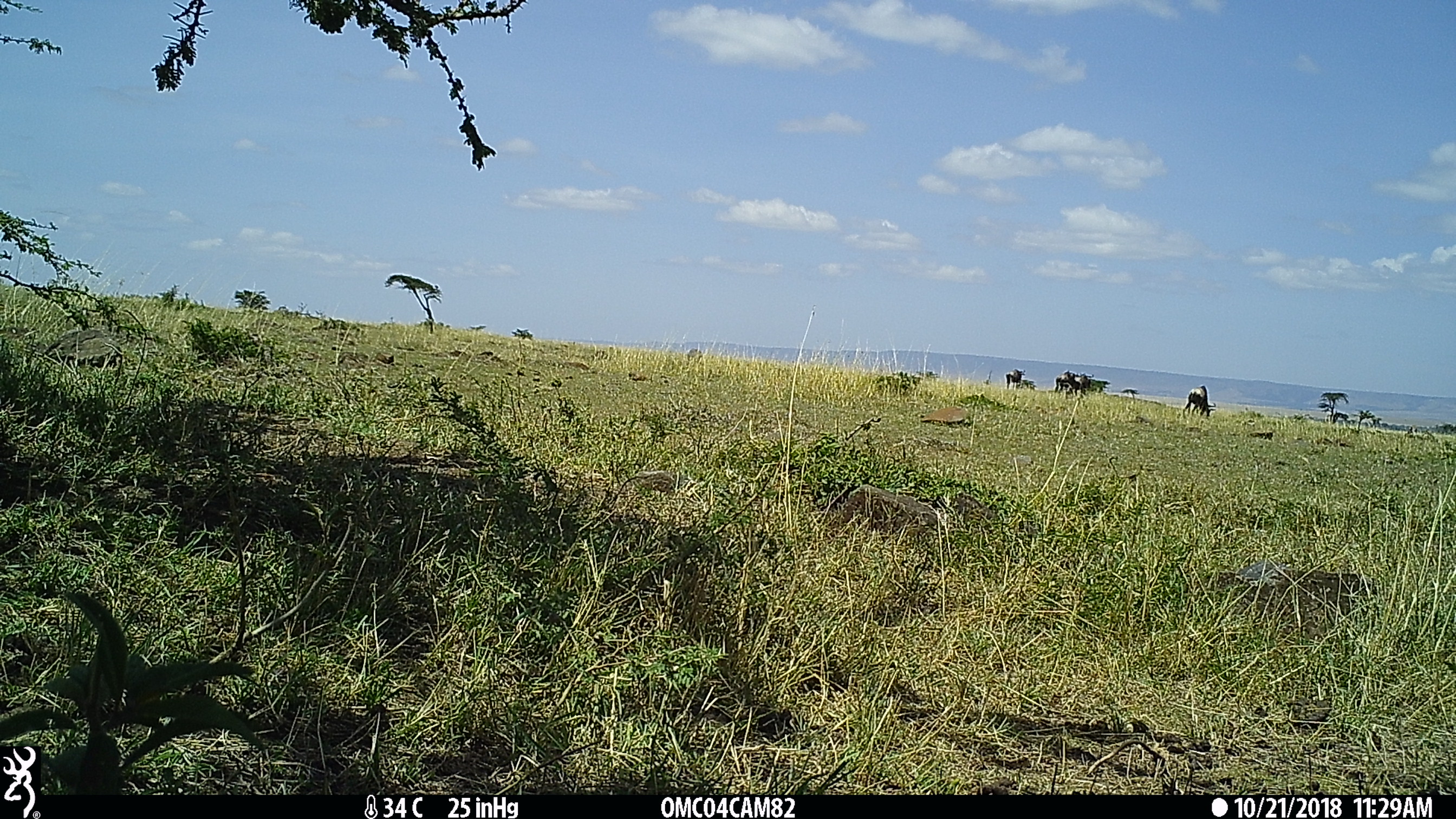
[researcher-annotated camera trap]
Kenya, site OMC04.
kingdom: Animalia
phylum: Chordata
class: Mammalia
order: Artiodactyla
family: Bovidae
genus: Connochaetes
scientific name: Connochaetes taurinus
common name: blue wildebeest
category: wildebeest